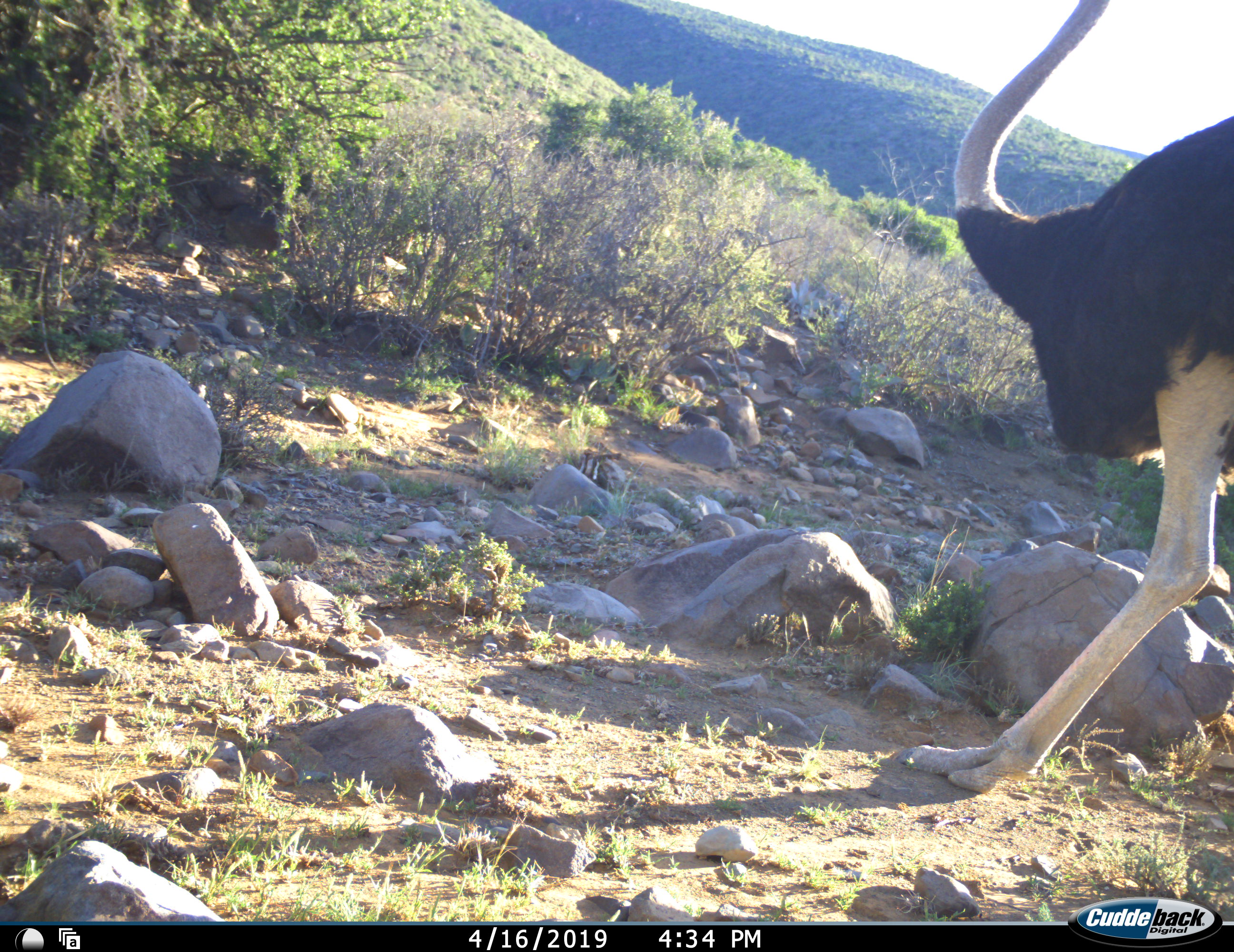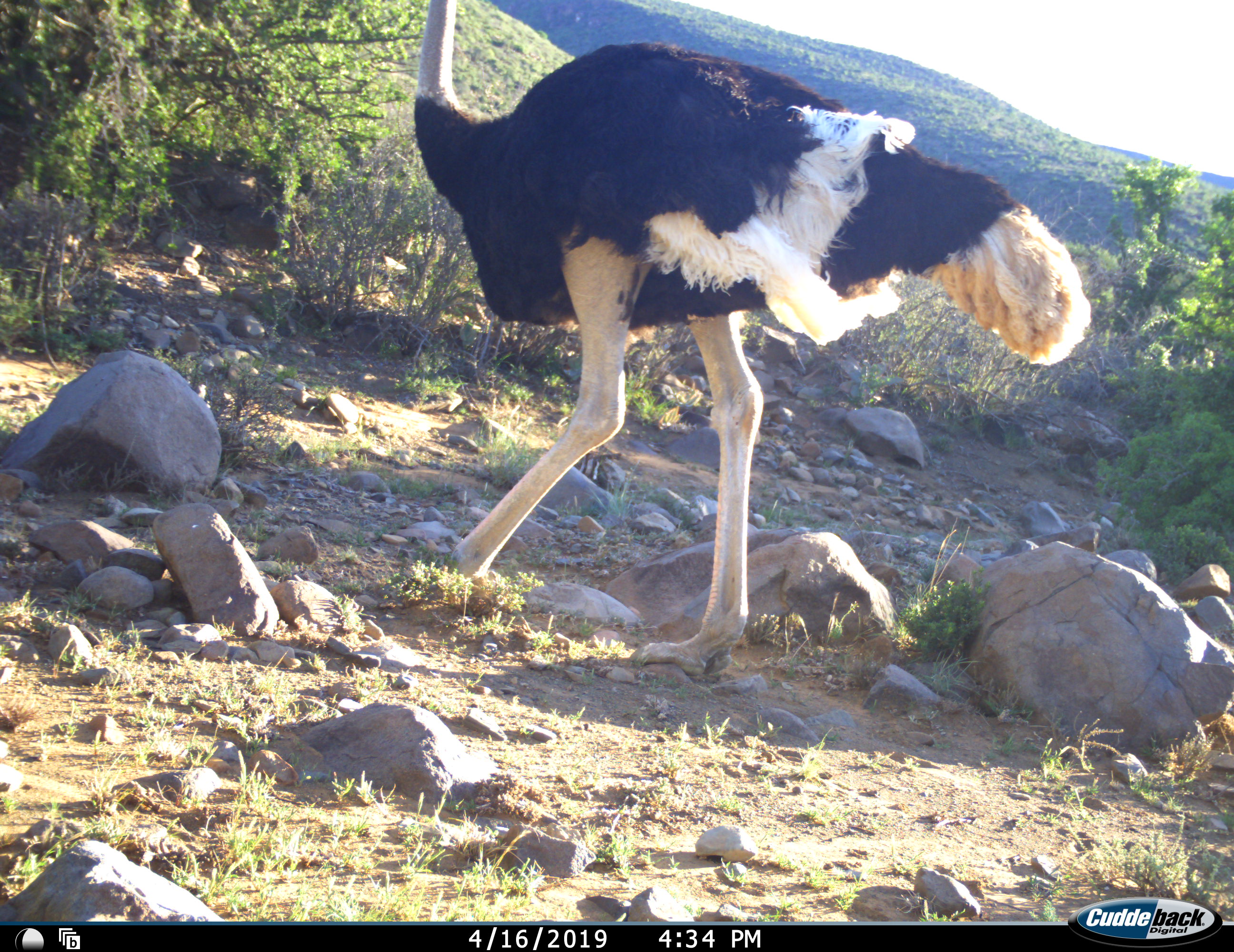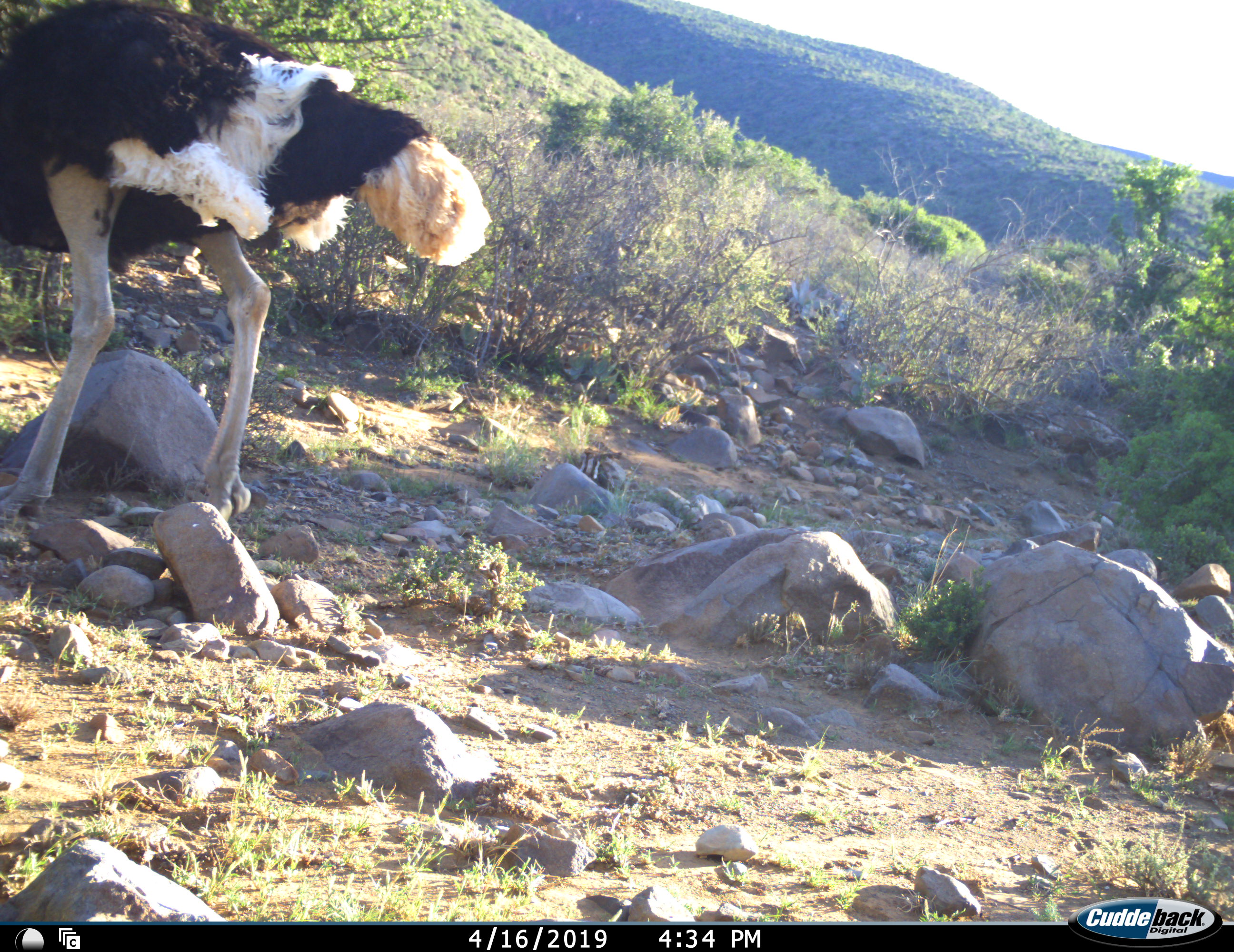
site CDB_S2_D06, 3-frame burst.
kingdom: Animalia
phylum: Chordata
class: Aves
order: Struthioniformes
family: Struthionidae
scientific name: Struthionidae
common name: ostrich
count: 1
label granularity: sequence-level